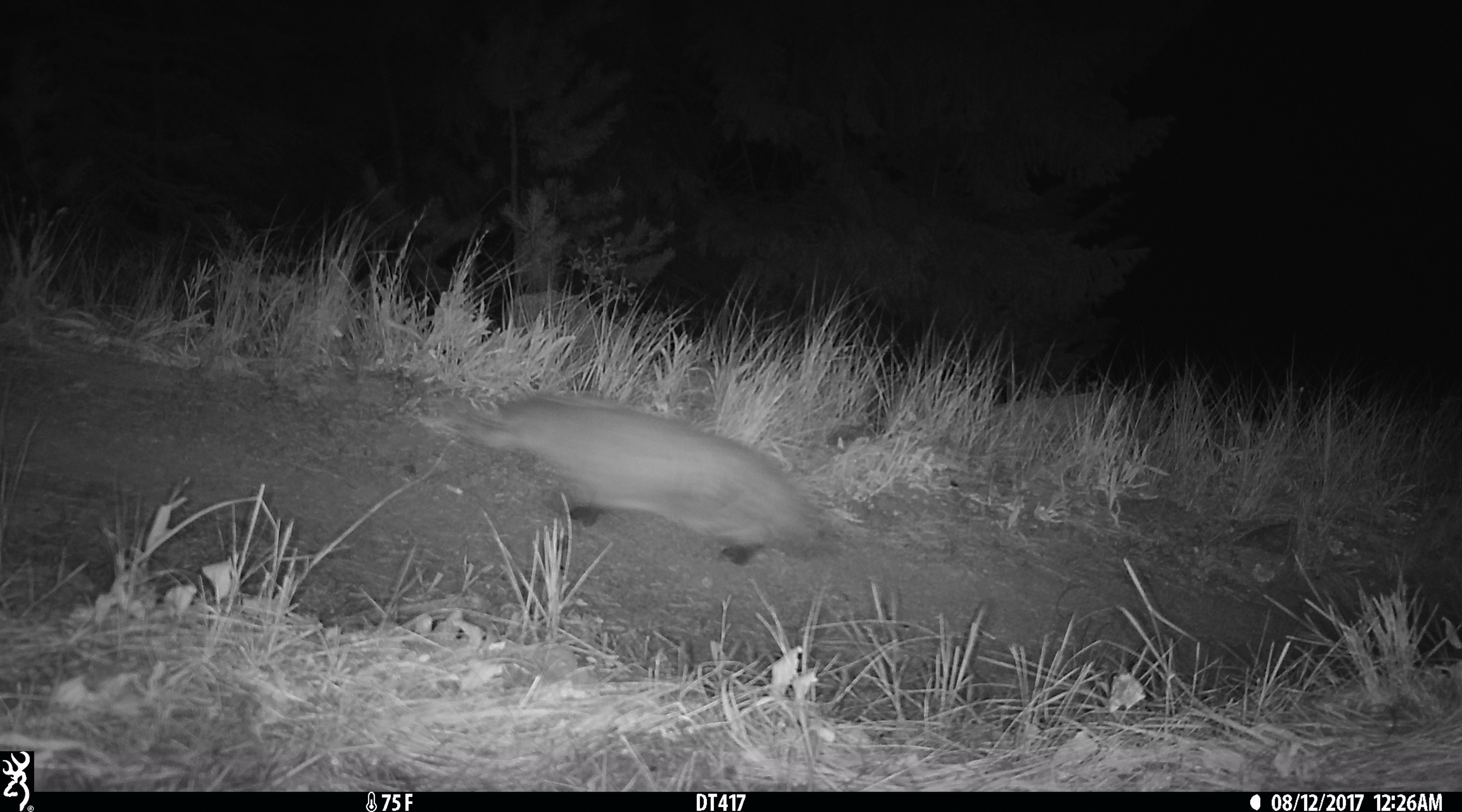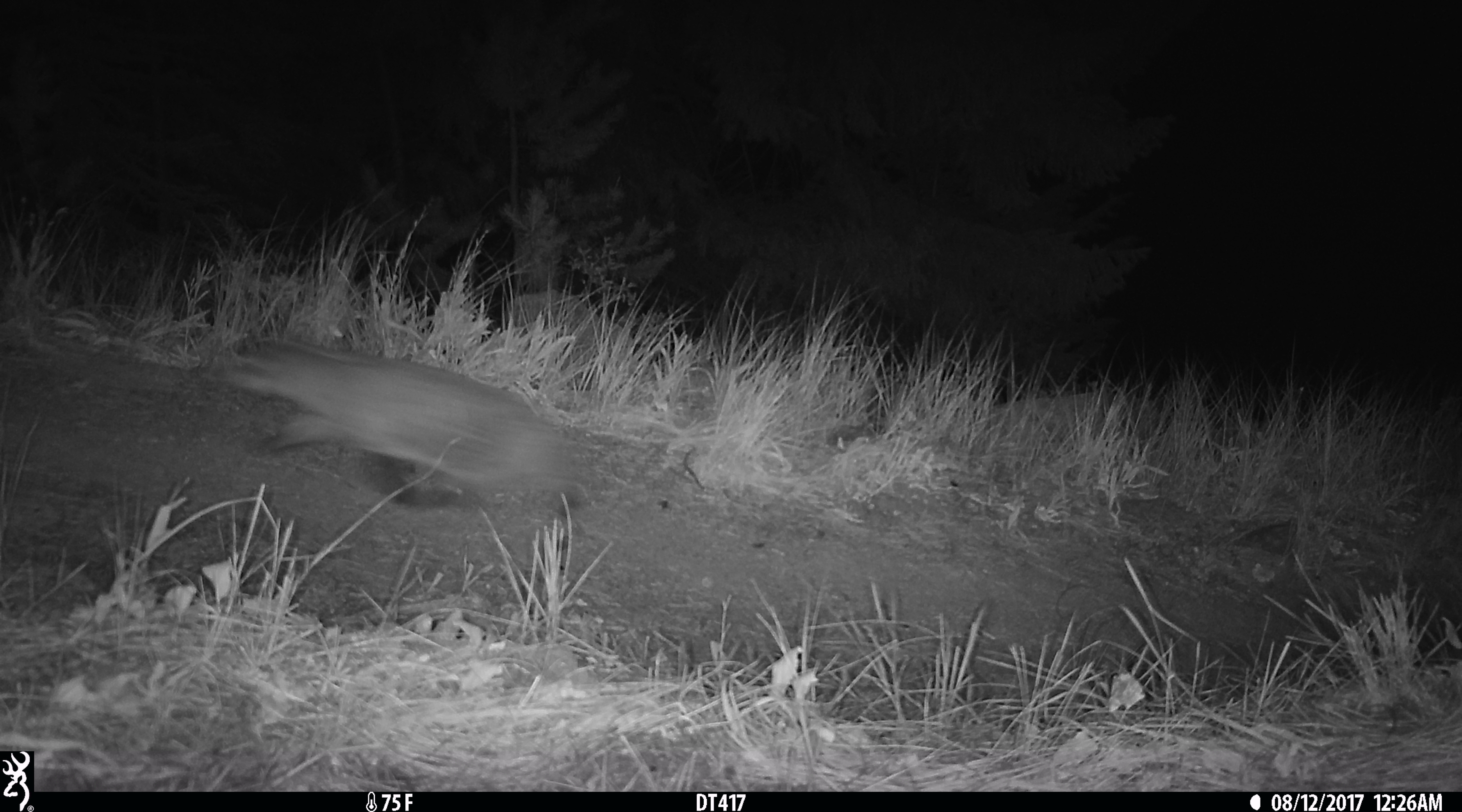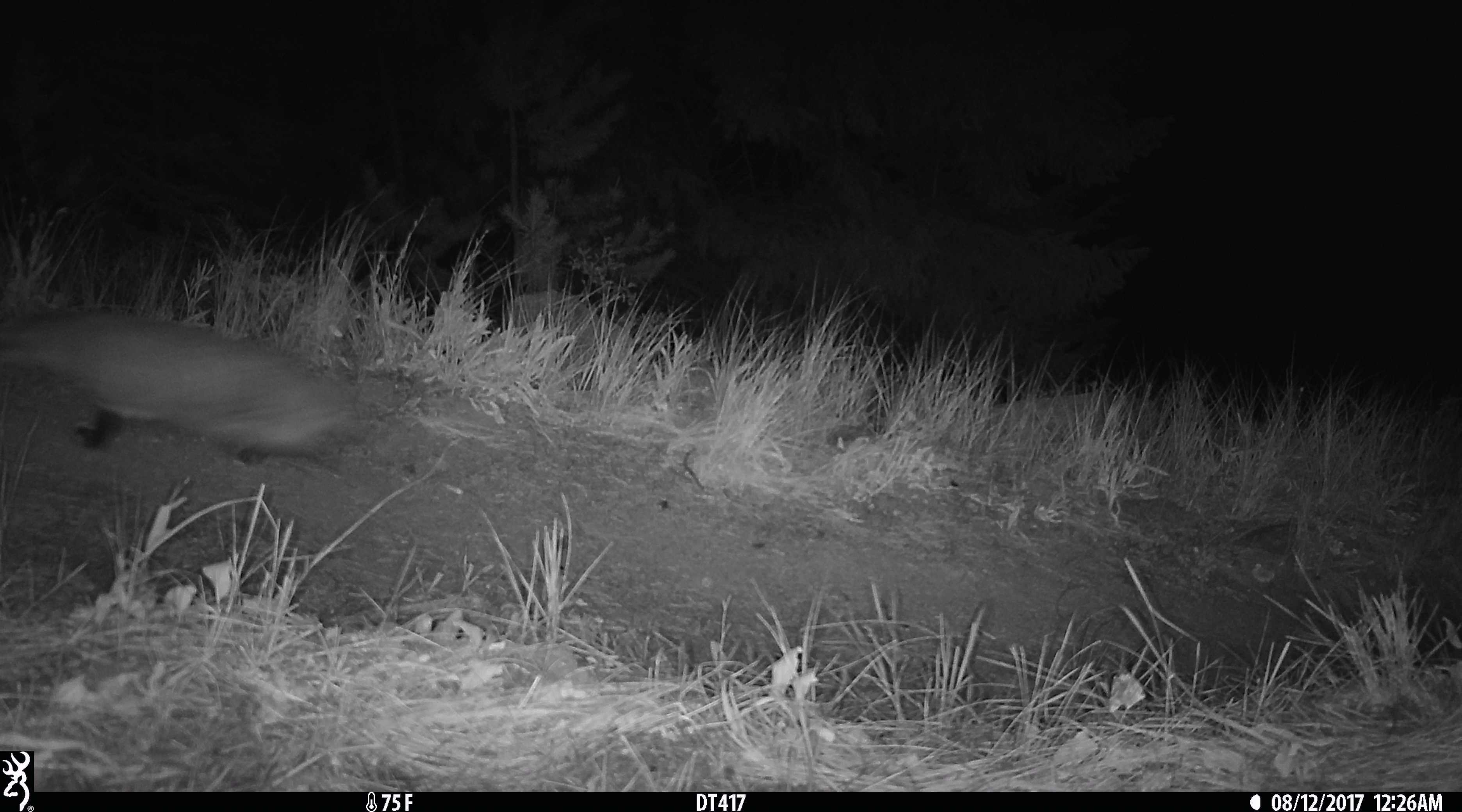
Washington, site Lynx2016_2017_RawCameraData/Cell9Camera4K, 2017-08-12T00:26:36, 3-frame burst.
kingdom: Animalia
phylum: Chordata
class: Mammalia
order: Carnivora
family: Mustelidae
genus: Taxidea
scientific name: Taxidea taxus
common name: american badger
Taxidea taxus (american badger). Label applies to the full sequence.